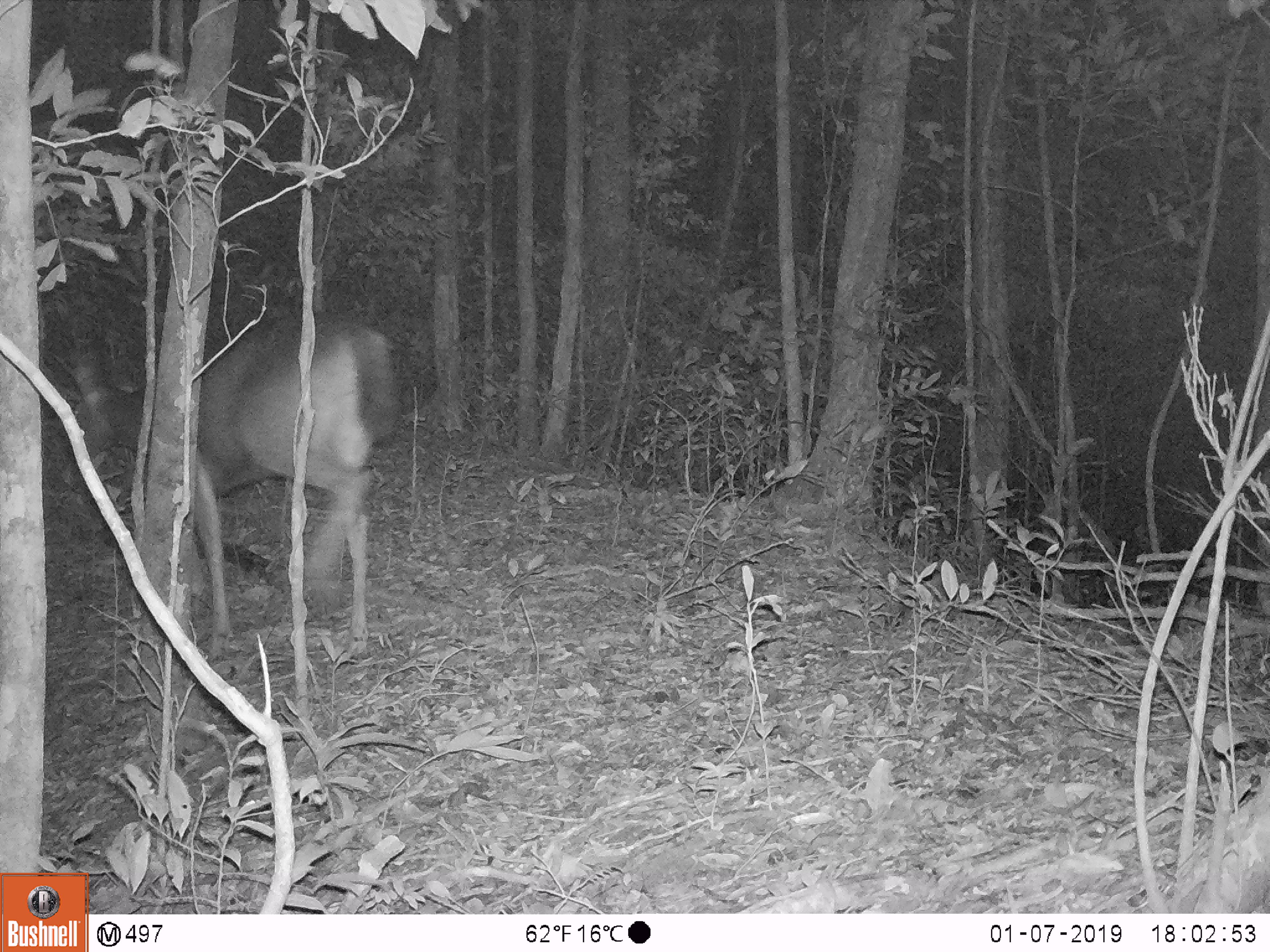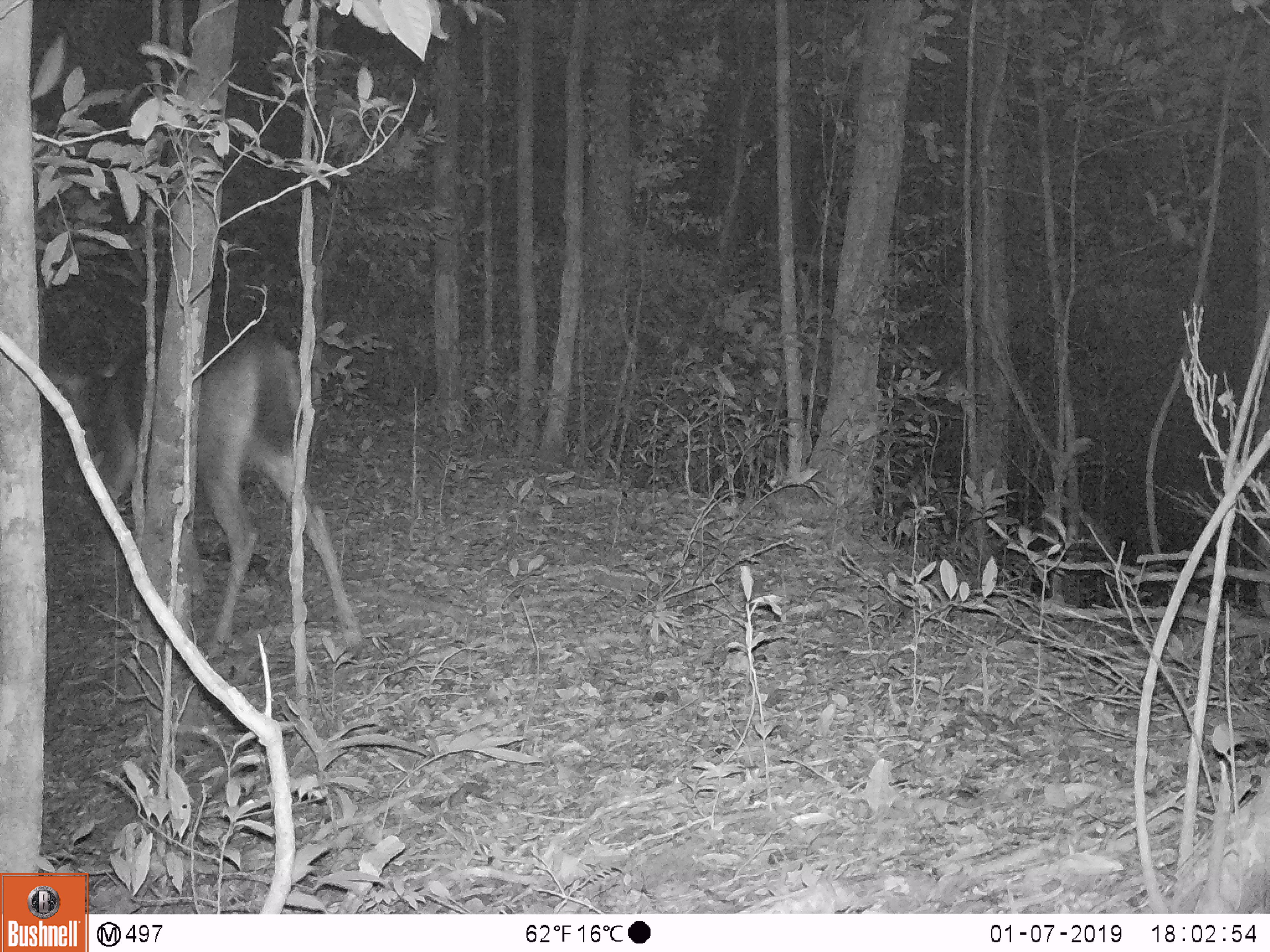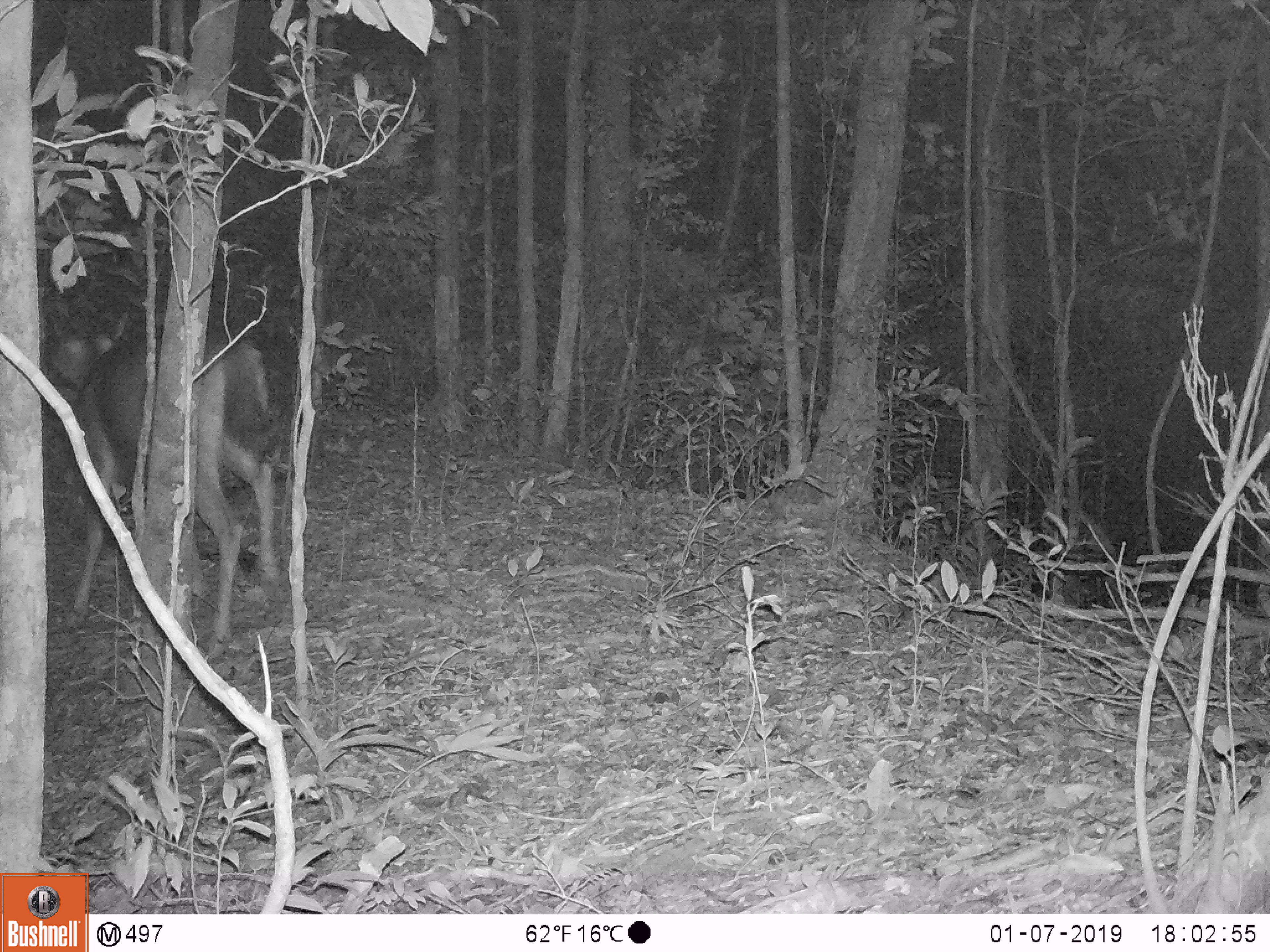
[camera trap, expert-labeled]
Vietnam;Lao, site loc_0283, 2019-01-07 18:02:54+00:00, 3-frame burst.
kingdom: Animalia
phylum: Chordata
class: Mammalia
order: Artiodactyla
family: Cervidae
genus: Rusa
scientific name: Rusa unicolor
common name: sambar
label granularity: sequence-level